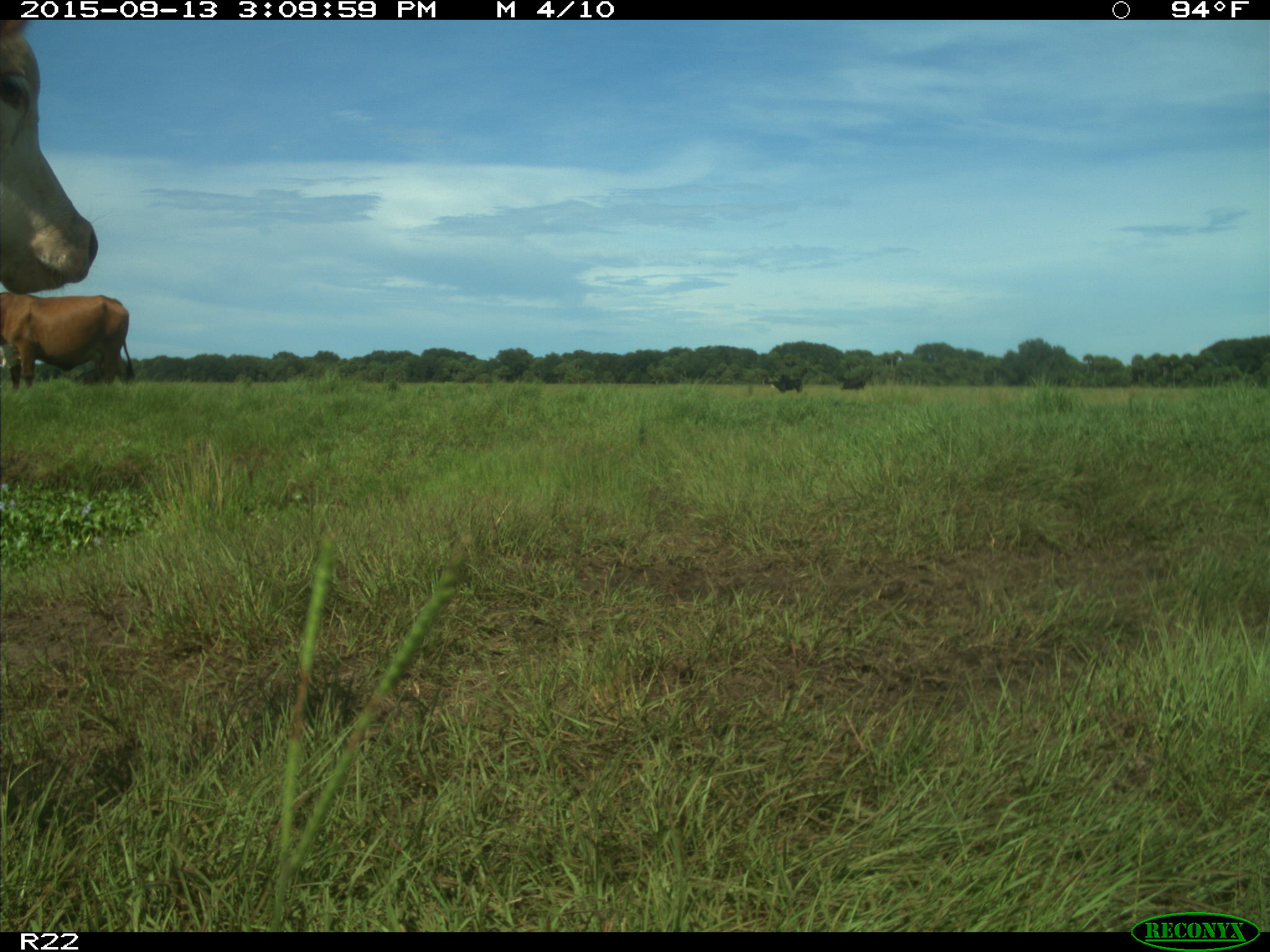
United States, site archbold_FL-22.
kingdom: Animalia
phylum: Chordata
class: Mammalia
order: Artiodactyla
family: Bovidae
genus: Bos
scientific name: Bos taurus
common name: domestic cow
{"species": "Bos taurus (domestic cow)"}